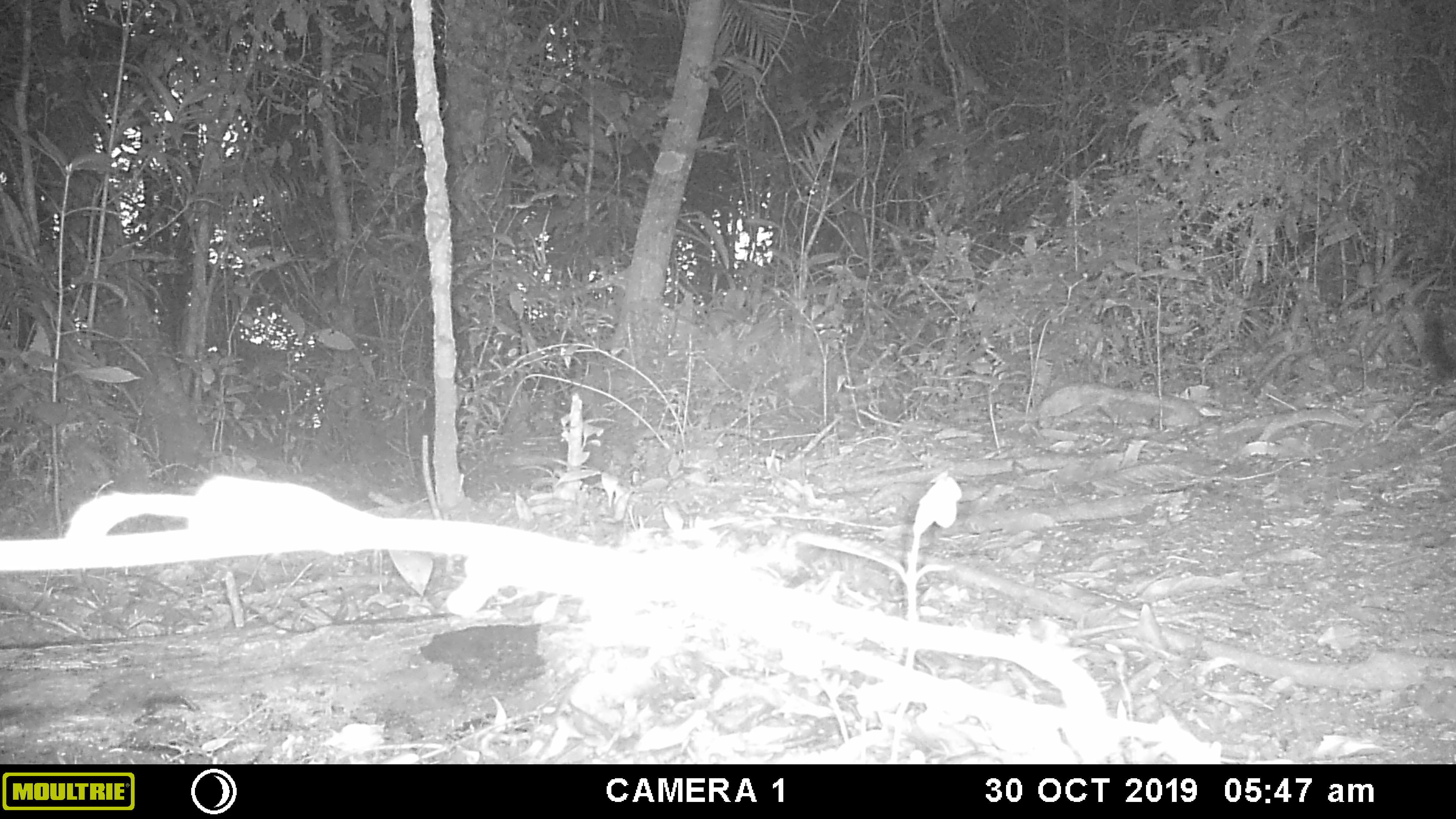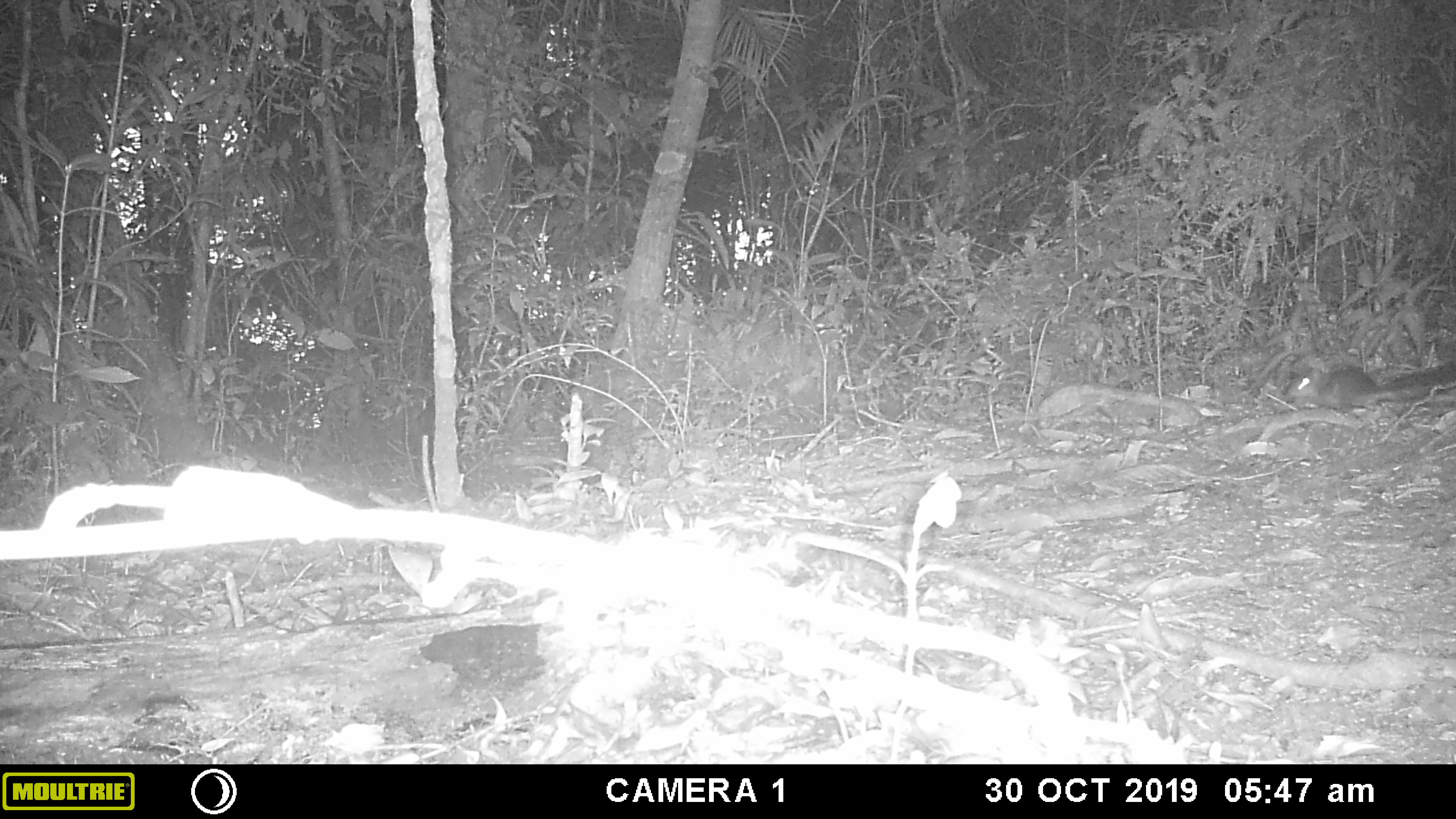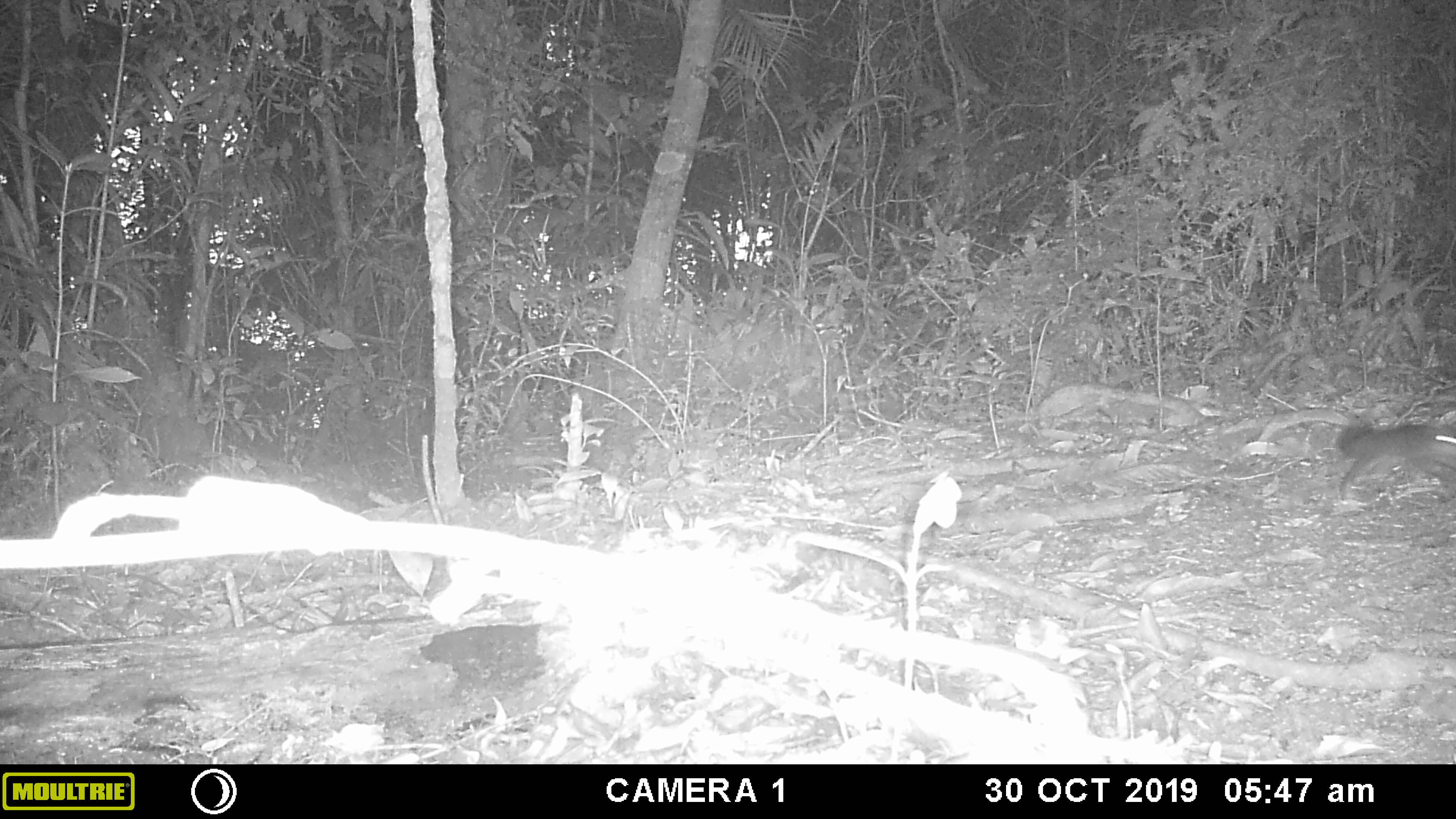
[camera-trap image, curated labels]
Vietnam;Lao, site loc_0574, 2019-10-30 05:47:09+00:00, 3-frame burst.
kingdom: Animalia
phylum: Chordata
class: Mammalia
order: Rodentia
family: Sciuridae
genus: Sciurus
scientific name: Sciurus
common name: squirrel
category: unidentified squirrel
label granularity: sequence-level